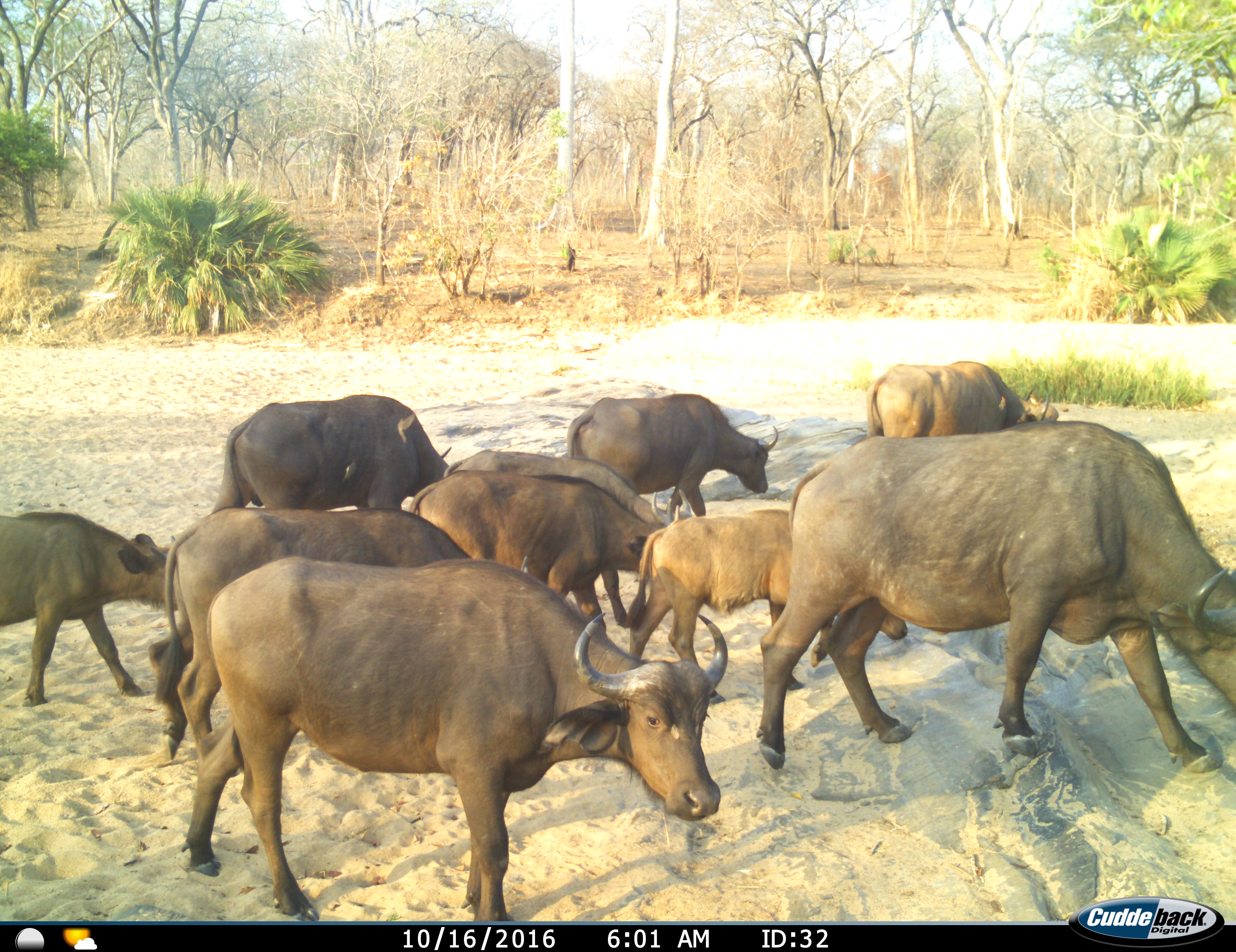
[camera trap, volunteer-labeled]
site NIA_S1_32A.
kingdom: Animalia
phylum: Chordata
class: Mammalia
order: Artiodactyla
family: Bovidae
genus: Syncerus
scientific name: Syncerus caffer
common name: african buffalo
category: buffalo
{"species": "buffalo (african buffalo) (Syncerus caffer)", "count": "10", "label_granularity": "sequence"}